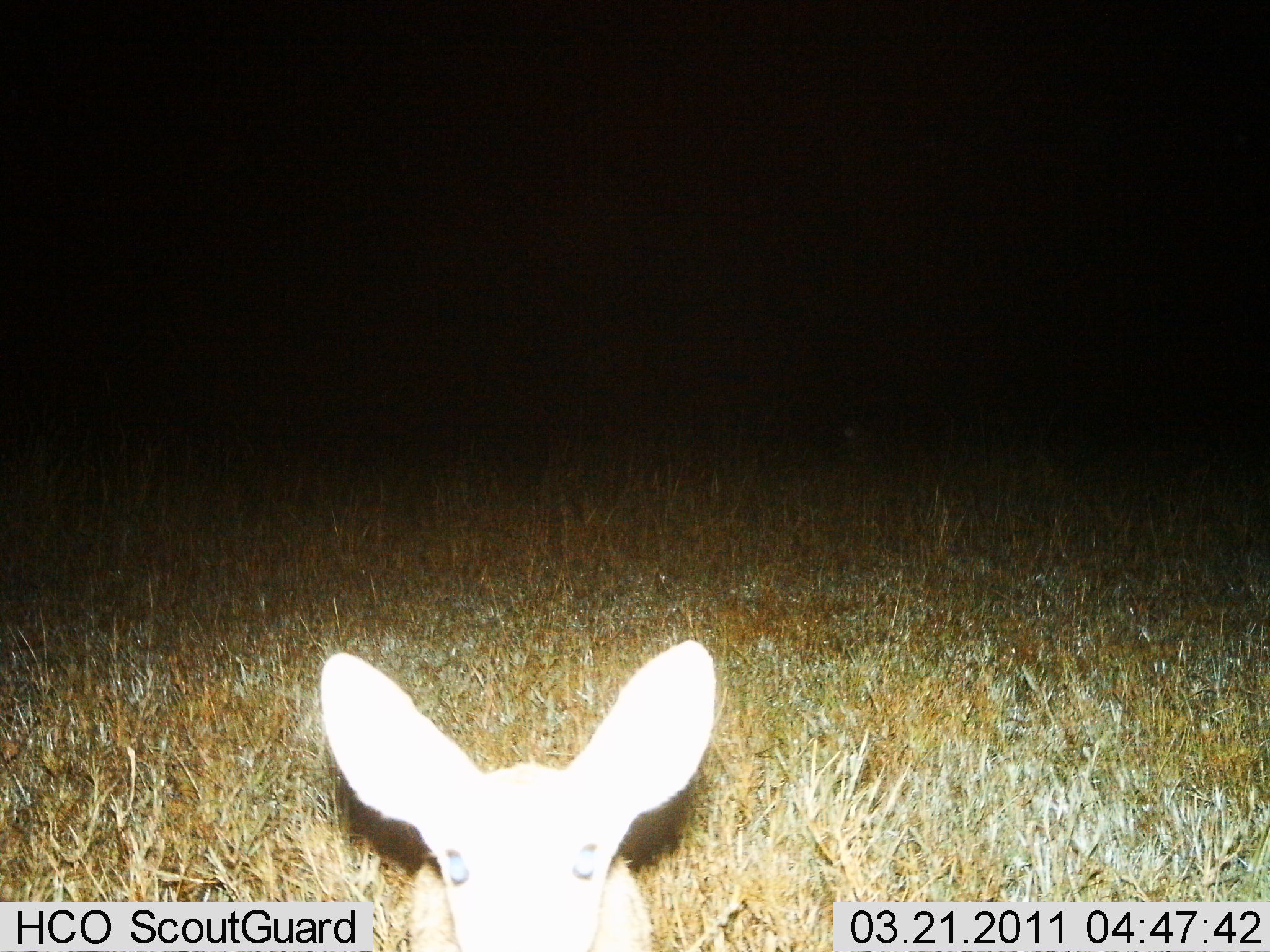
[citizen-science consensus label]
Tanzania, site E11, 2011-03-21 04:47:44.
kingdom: Animalia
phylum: Chordata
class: Mammalia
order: Artiodactyla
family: Bovidae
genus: Redunca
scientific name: Redunca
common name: reedbuck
Reedbuck (Redunca), count 1. Behavior (volunteer vote fractions): standing 100%, resting 0%, moving 0%, interacting 0%. Young present (vote fraction): 29%. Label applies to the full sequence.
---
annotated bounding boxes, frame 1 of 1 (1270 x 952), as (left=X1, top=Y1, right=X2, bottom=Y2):
animal: (left=315, top=637, right=718, bottom=952)